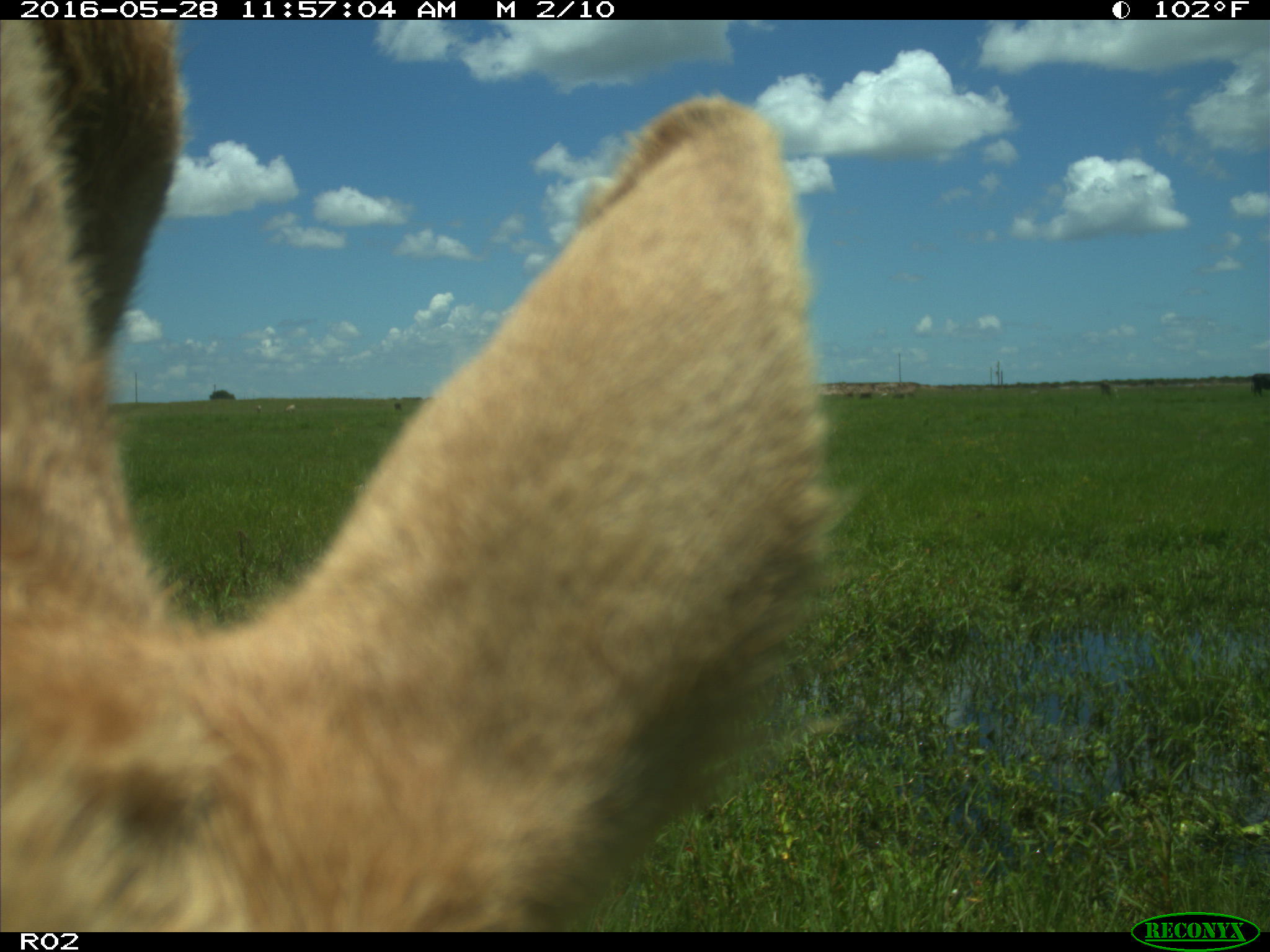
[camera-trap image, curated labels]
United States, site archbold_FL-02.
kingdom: Animalia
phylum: Chordata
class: Mammalia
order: Artiodactyla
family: Bovidae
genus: Bos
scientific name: Bos taurus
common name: domestic cow